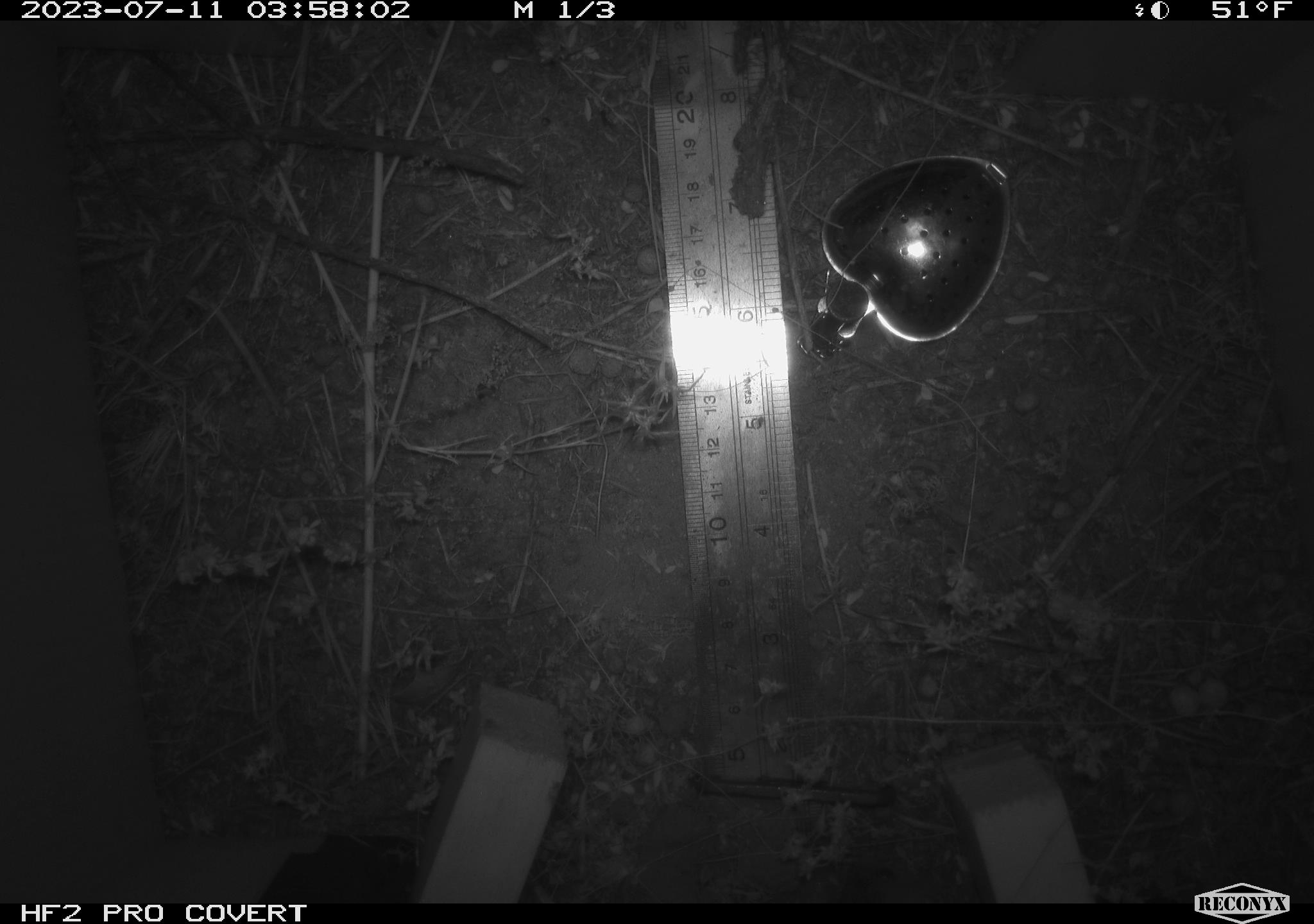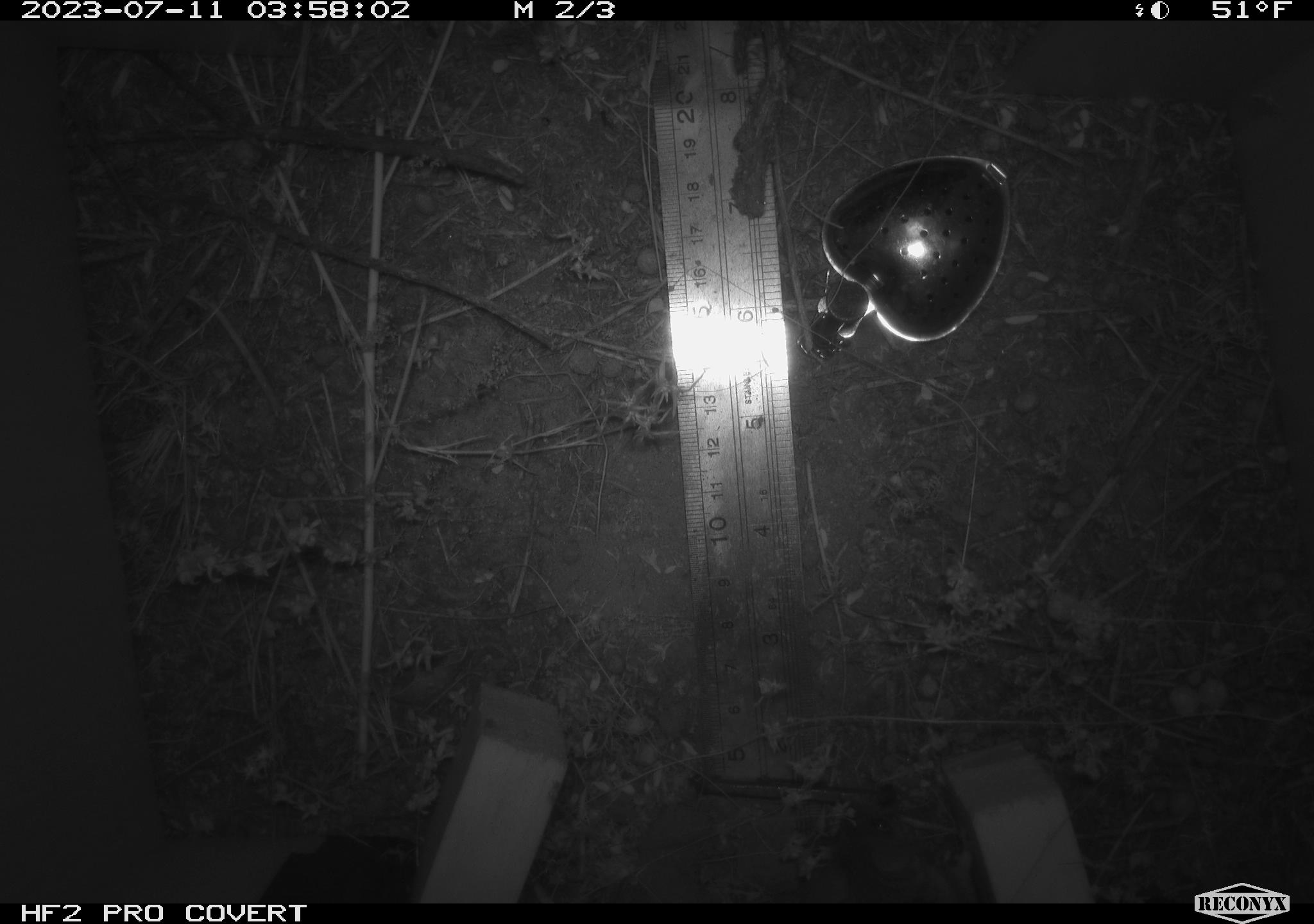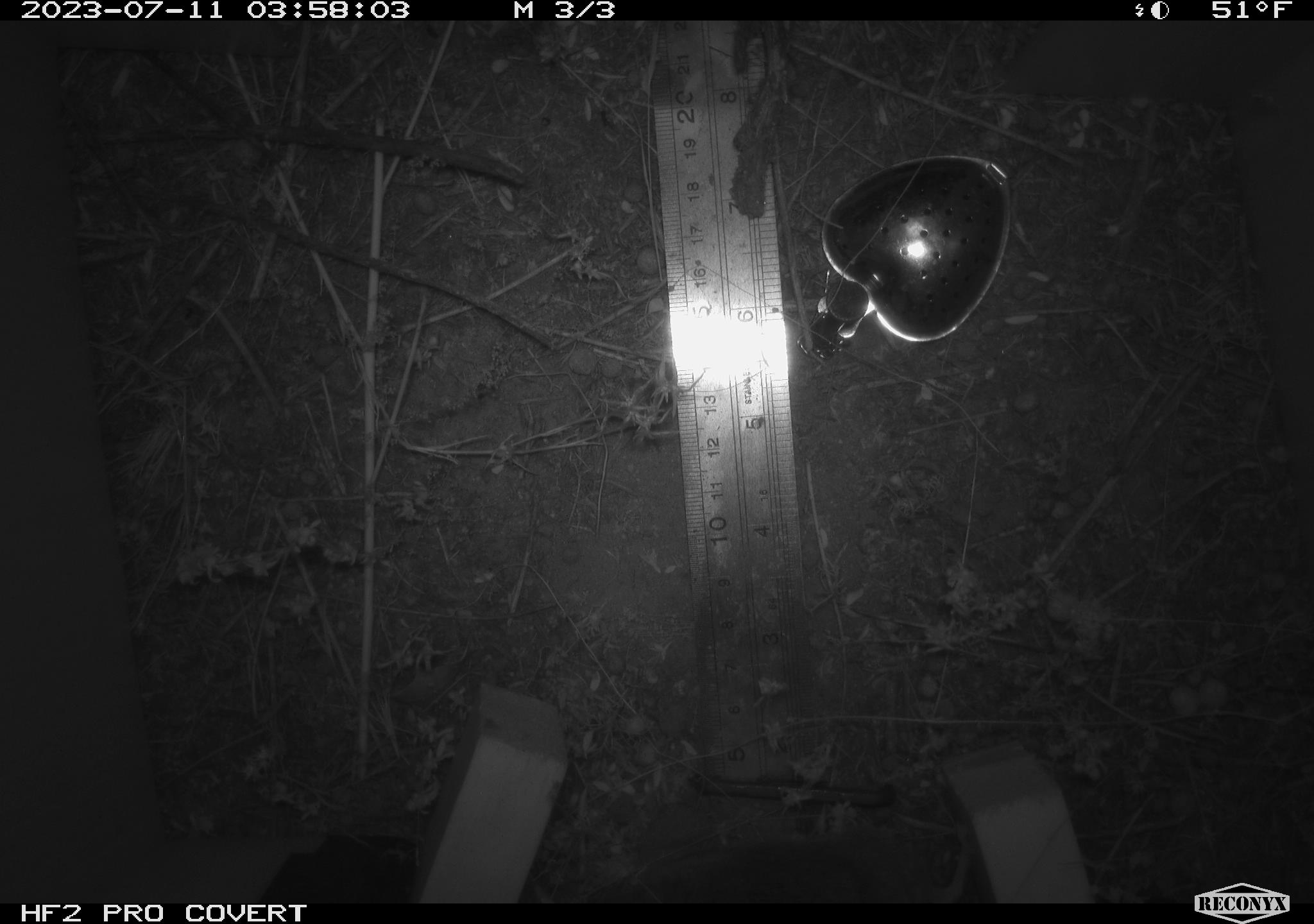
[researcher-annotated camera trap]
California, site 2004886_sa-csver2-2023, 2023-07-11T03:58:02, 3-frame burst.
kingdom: Animalia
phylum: Chordata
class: Mammalia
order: Rodentia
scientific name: Rodentia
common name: mouse species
Mouse species (Rodentia).